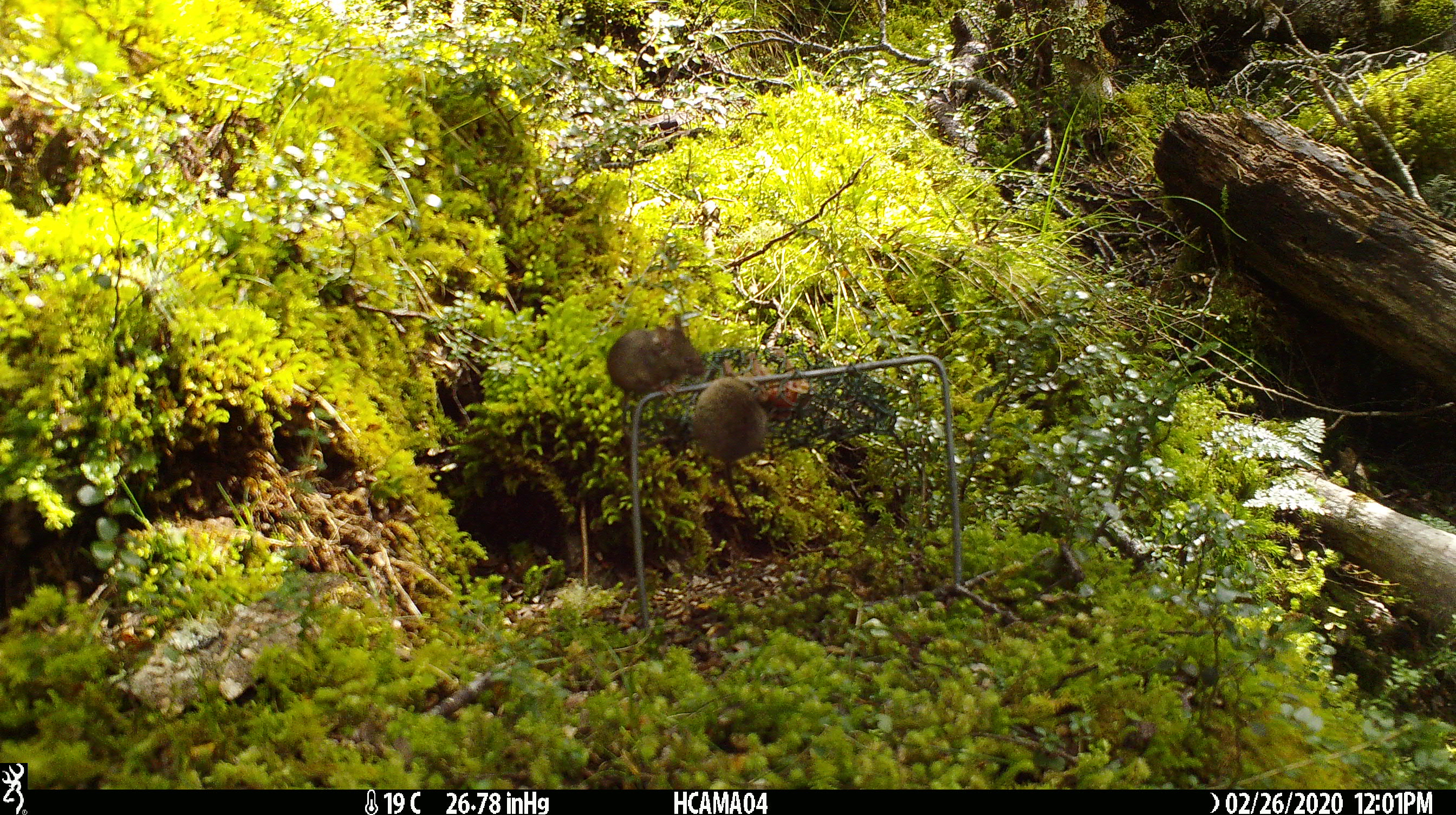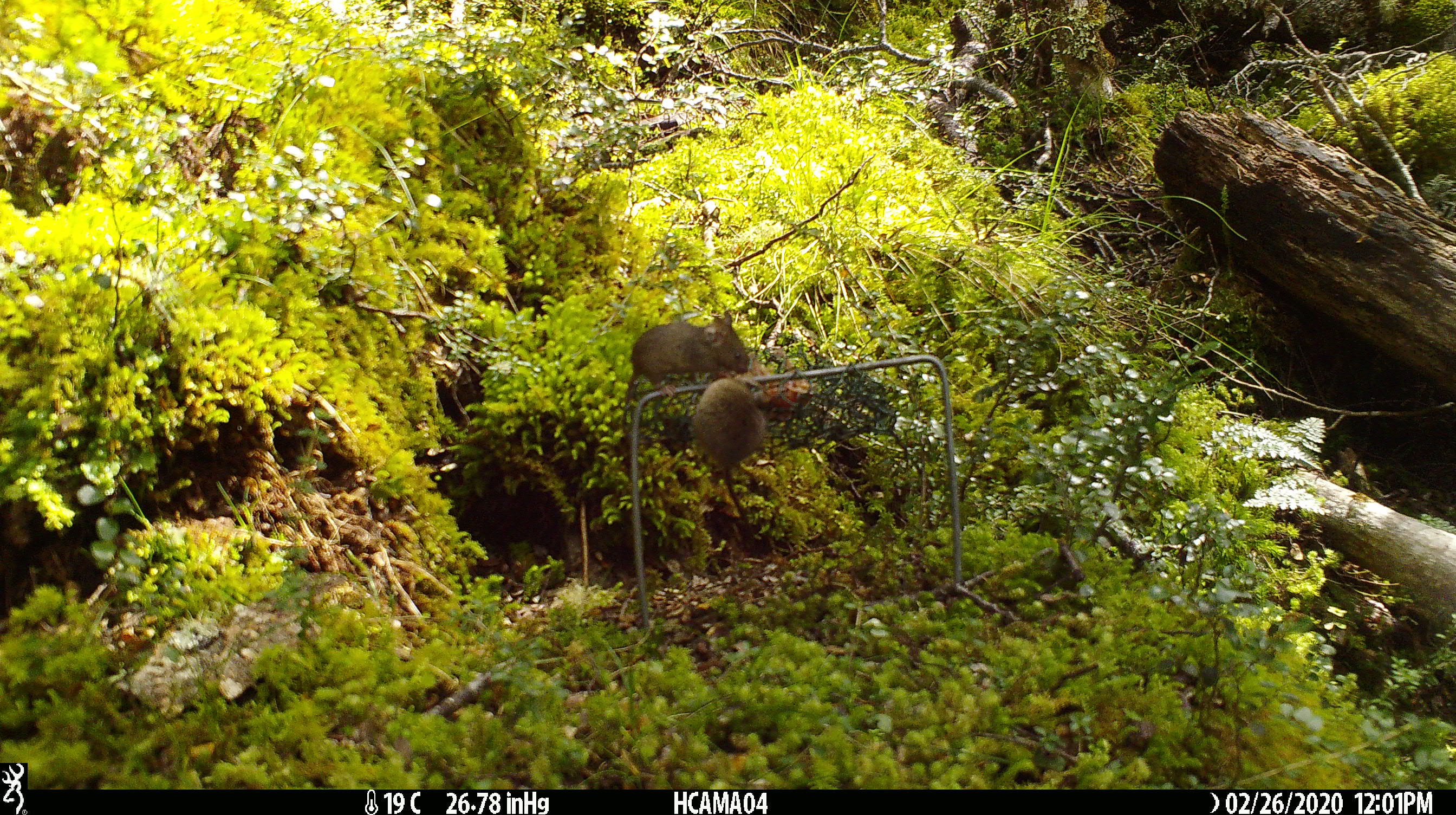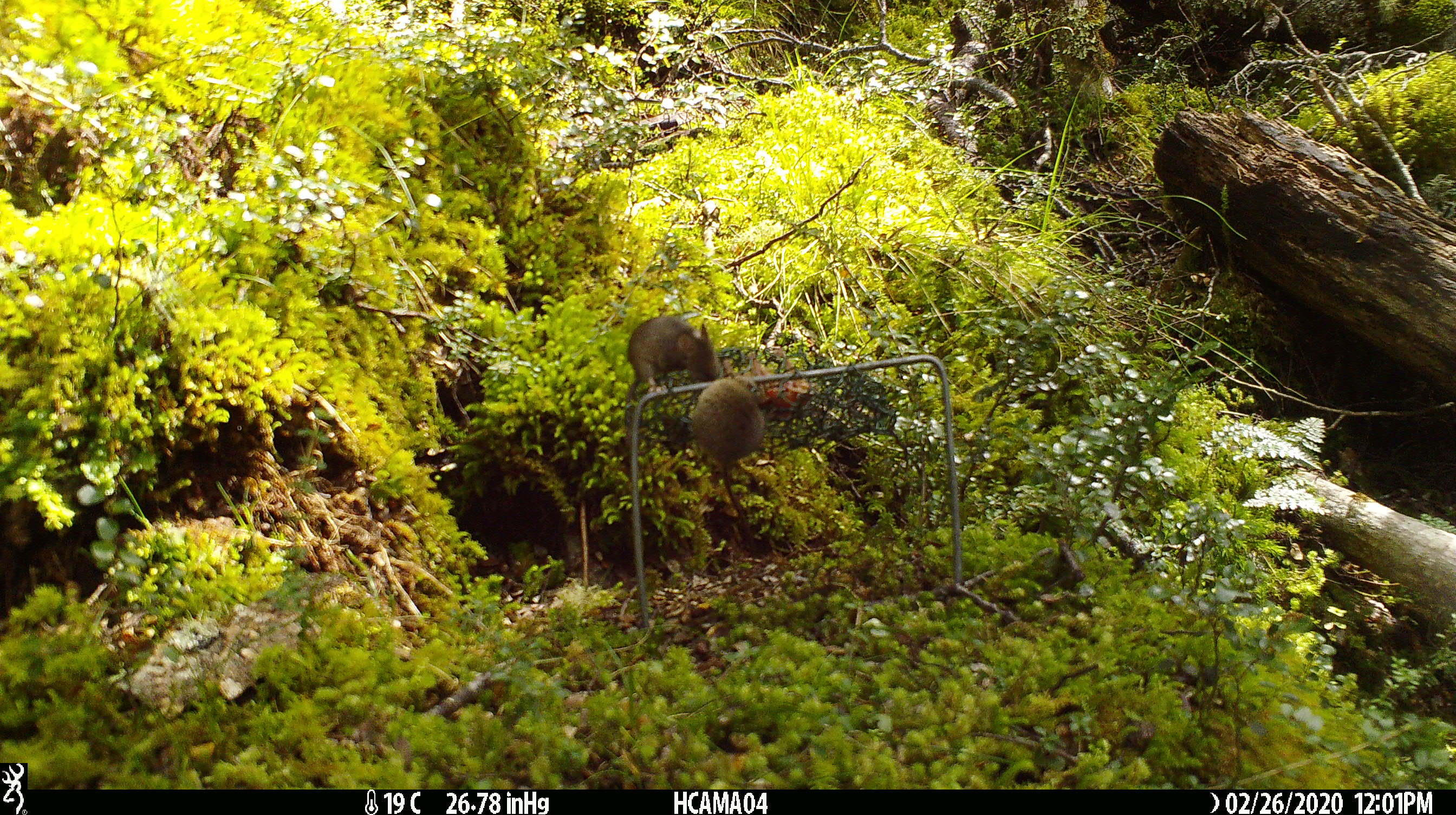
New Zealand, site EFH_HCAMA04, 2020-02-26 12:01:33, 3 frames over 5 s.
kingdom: Animalia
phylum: Chordata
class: Mammalia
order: Rodentia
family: Muridae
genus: Mus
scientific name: Mus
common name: mouse